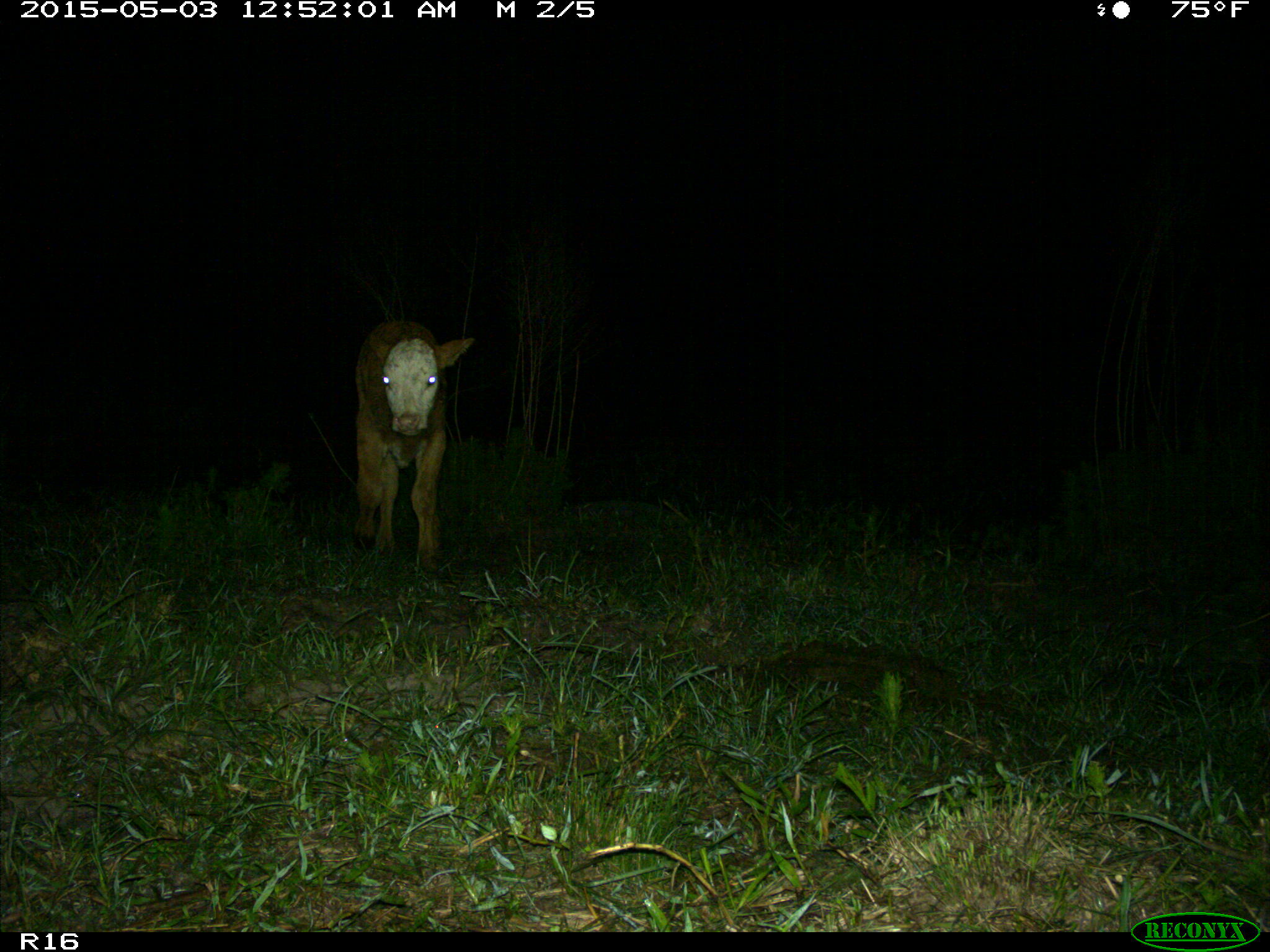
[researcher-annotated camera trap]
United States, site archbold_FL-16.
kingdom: Animalia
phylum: Chordata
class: Mammalia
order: Artiodactyla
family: Bovidae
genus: Bos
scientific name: Bos taurus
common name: domestic cow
Bos taurus (domestic cow).